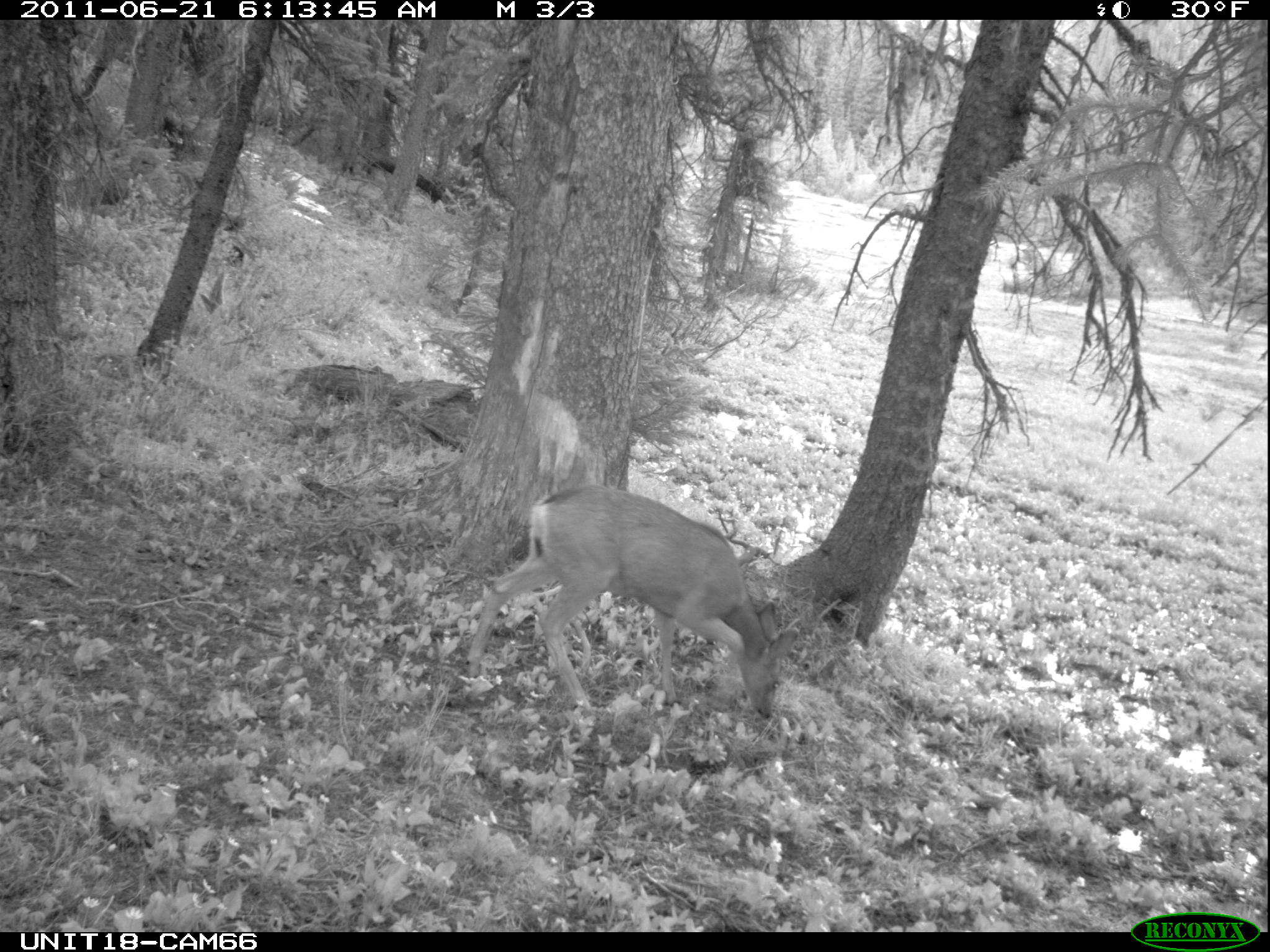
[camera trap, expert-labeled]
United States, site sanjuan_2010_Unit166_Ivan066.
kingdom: Animalia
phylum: Chordata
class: Mammalia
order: Artiodactyla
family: Cervidae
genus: Odocoileus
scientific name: Odocoileus hemionus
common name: mule deer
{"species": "Odocoileus hemionus (mule deer)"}